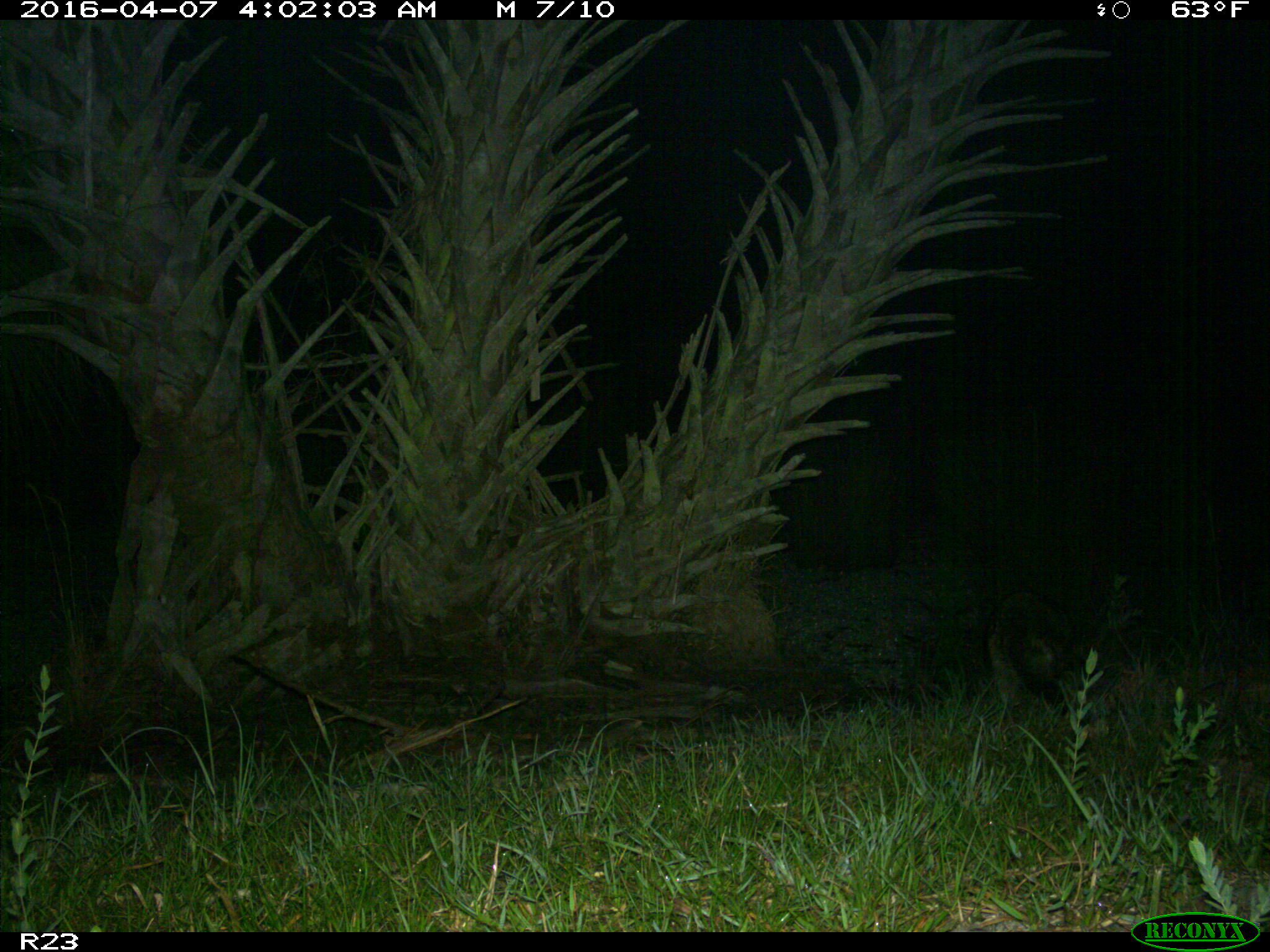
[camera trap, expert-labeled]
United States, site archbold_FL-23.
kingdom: Animalia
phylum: Chordata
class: Mammalia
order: Carnivora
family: Procyonidae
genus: Procyon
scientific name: Procyon lotor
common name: common raccoon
Procyon lotor (common raccoon).